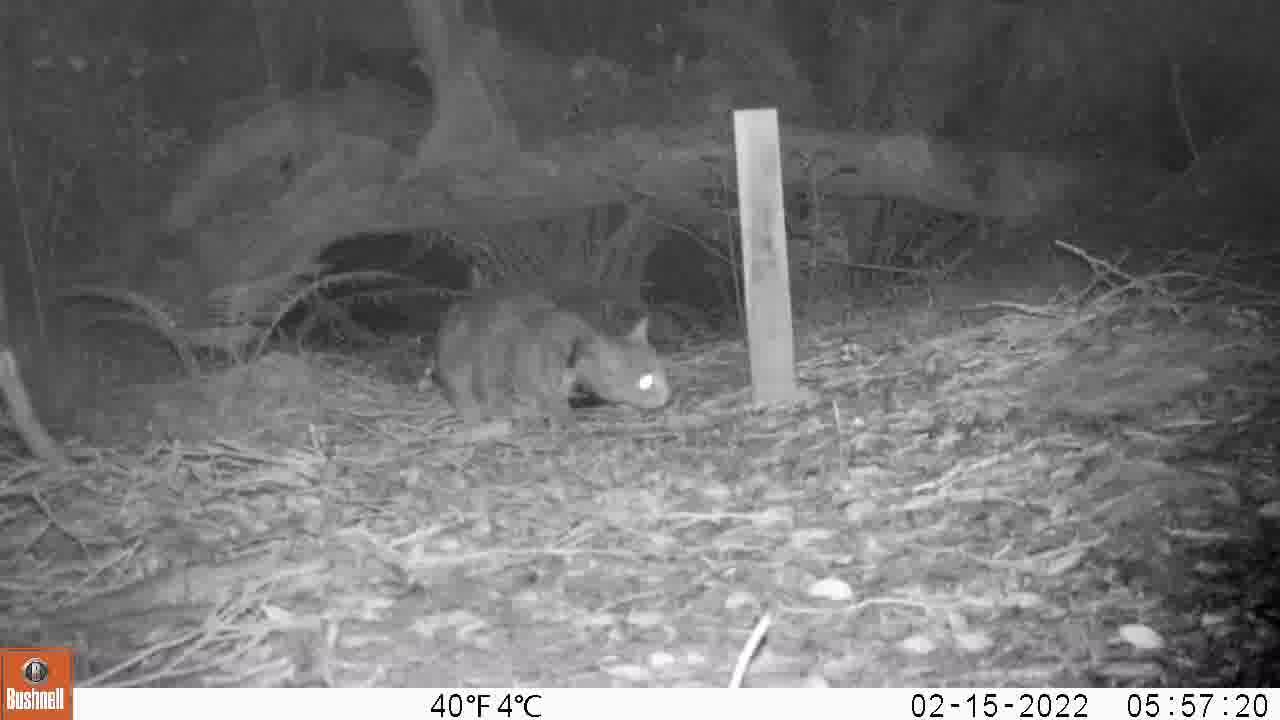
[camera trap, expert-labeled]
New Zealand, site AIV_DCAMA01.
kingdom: Animalia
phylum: Chordata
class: Mammalia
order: Carnivora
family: Felidae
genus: Felis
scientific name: Felis catus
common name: domestic cat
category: cat